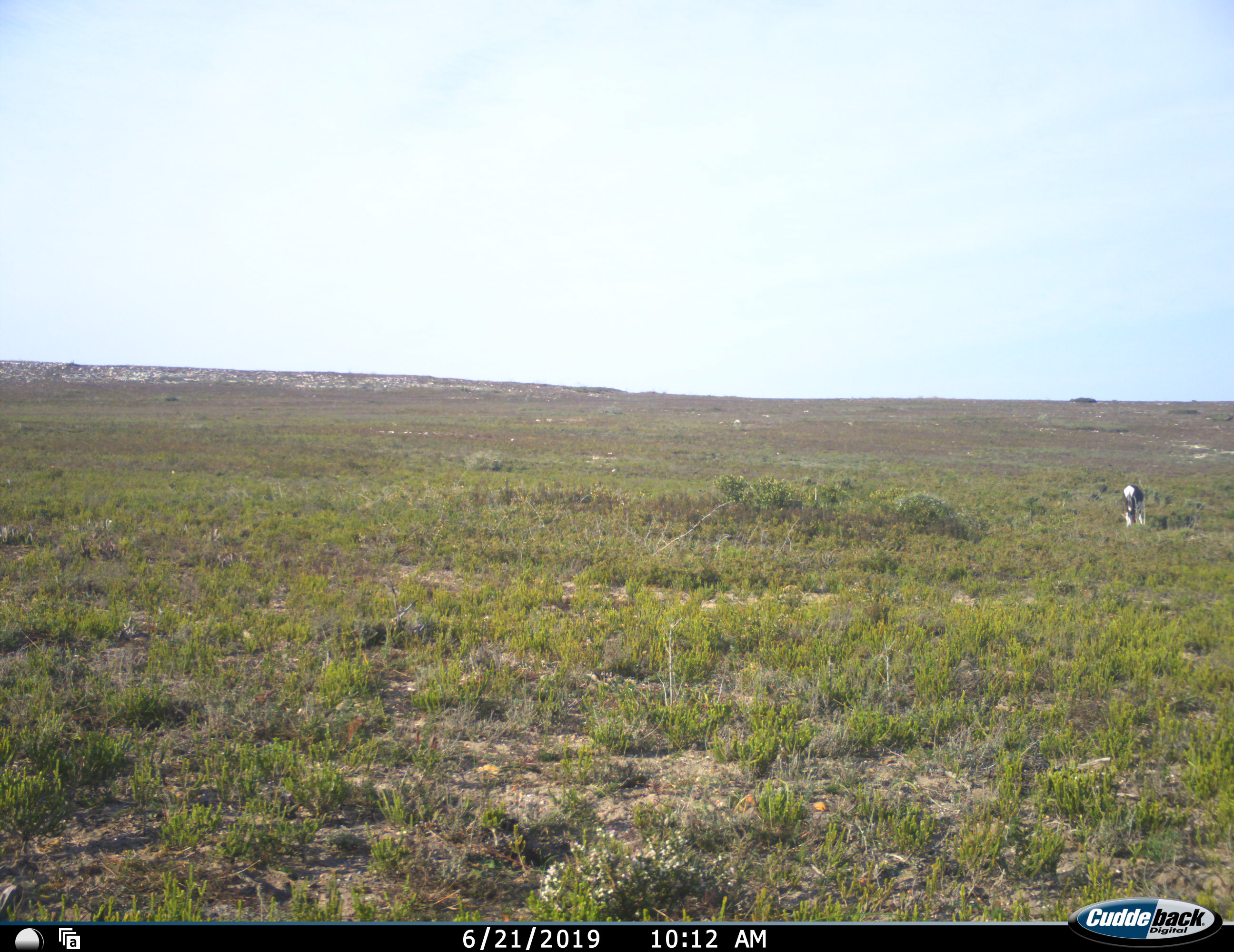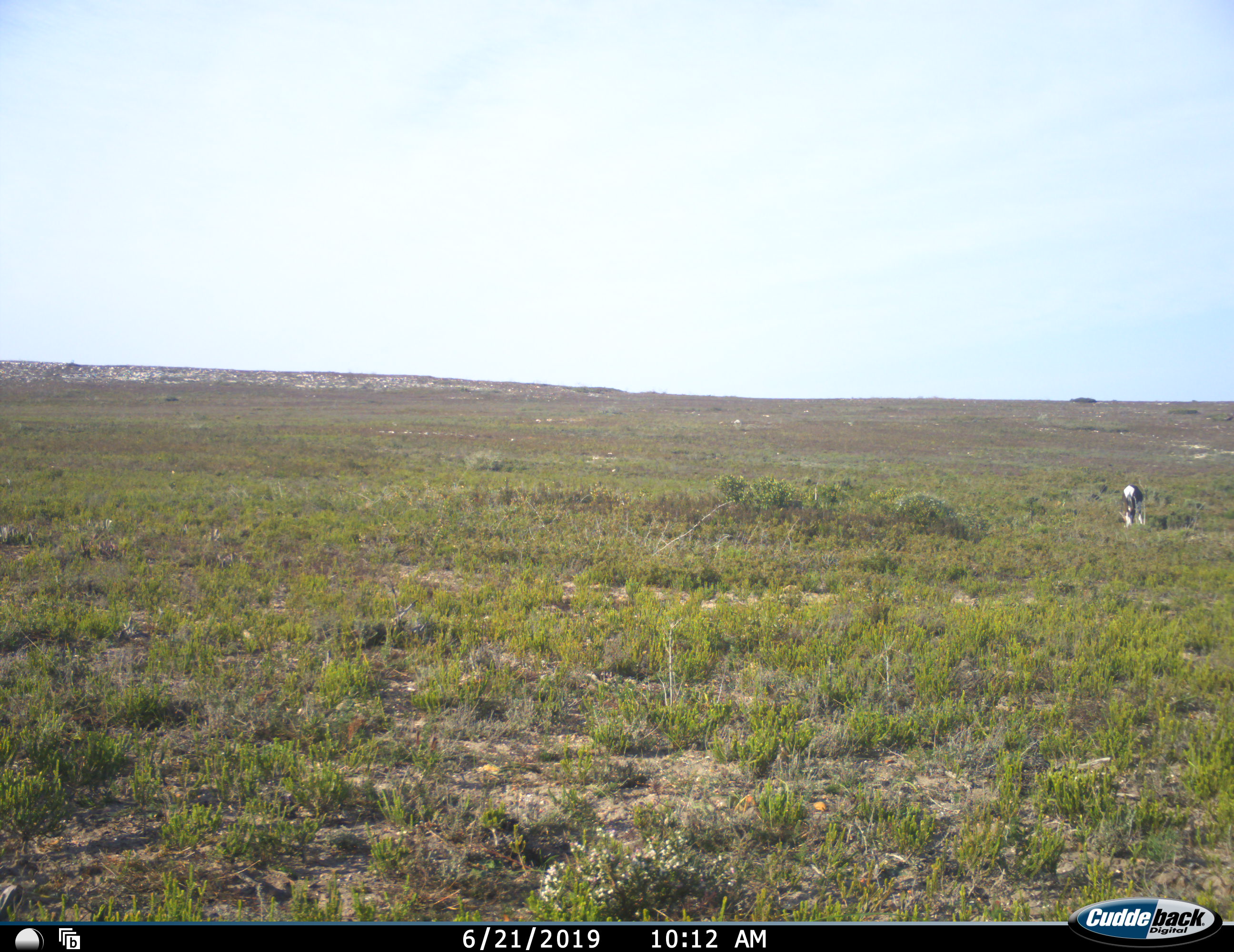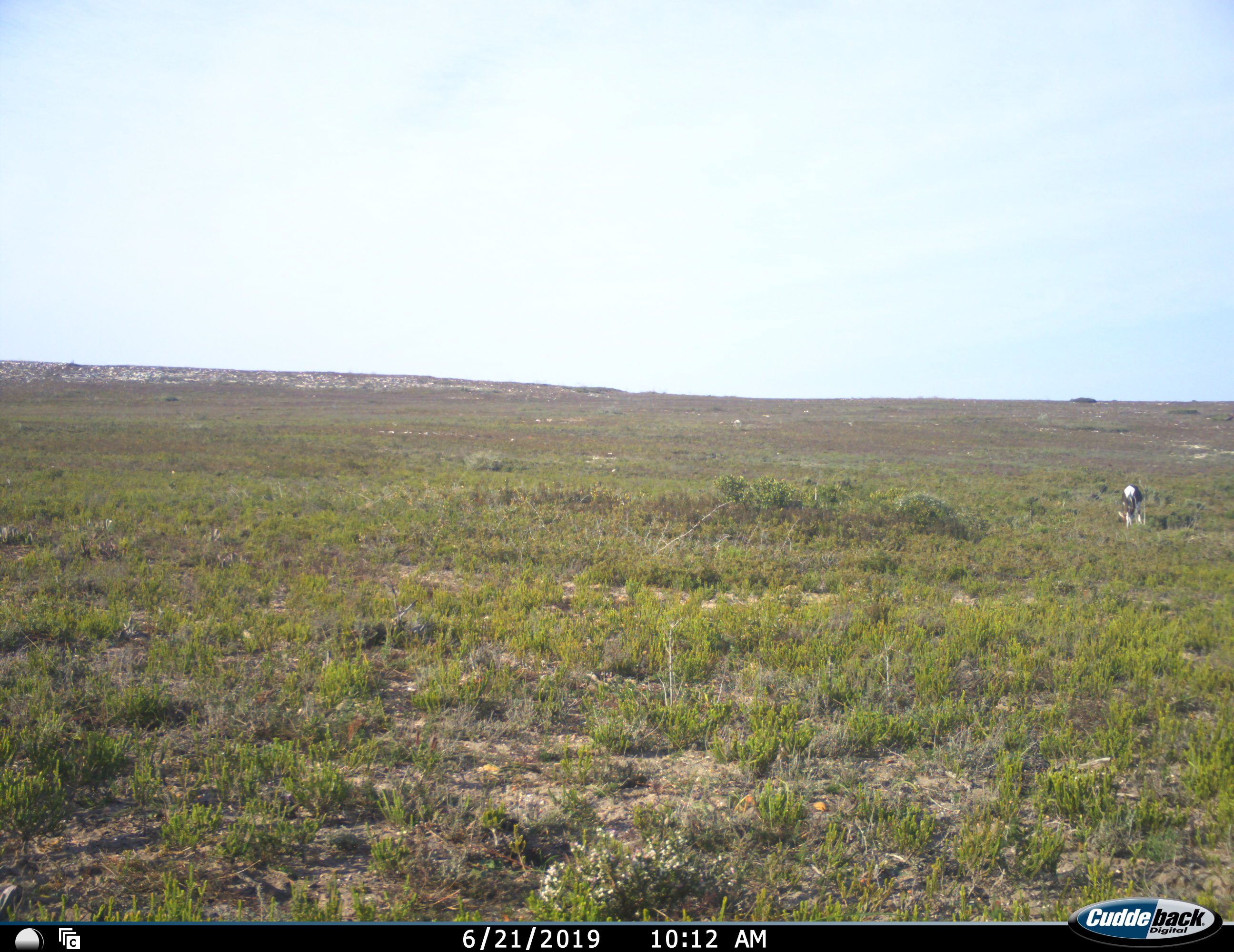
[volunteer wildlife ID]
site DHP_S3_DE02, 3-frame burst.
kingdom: Animalia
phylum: Chordata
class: Mammalia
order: Artiodactyla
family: Bovidae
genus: Damaliscus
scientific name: Damaliscus pygargus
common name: bontebok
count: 1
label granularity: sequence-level